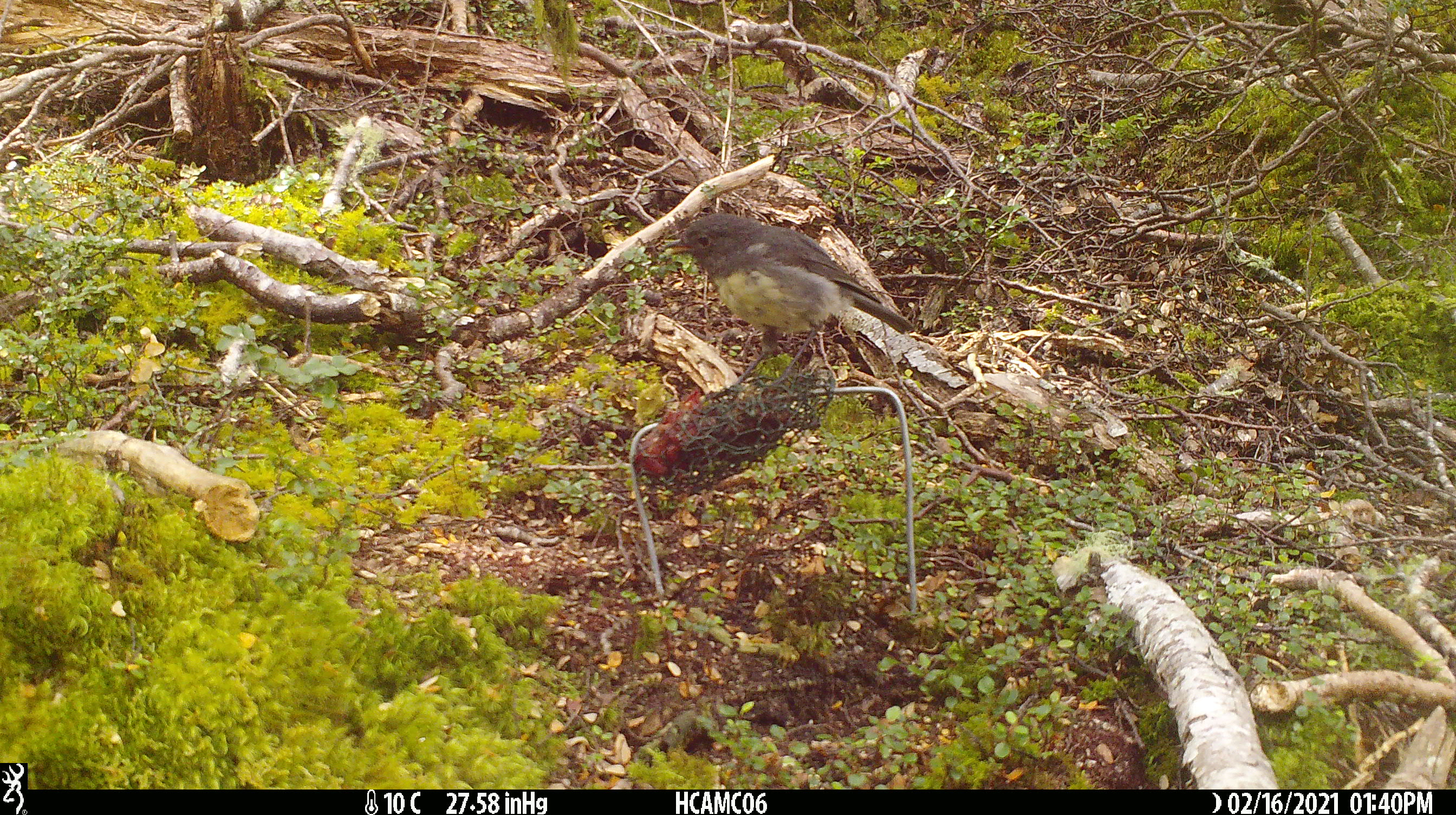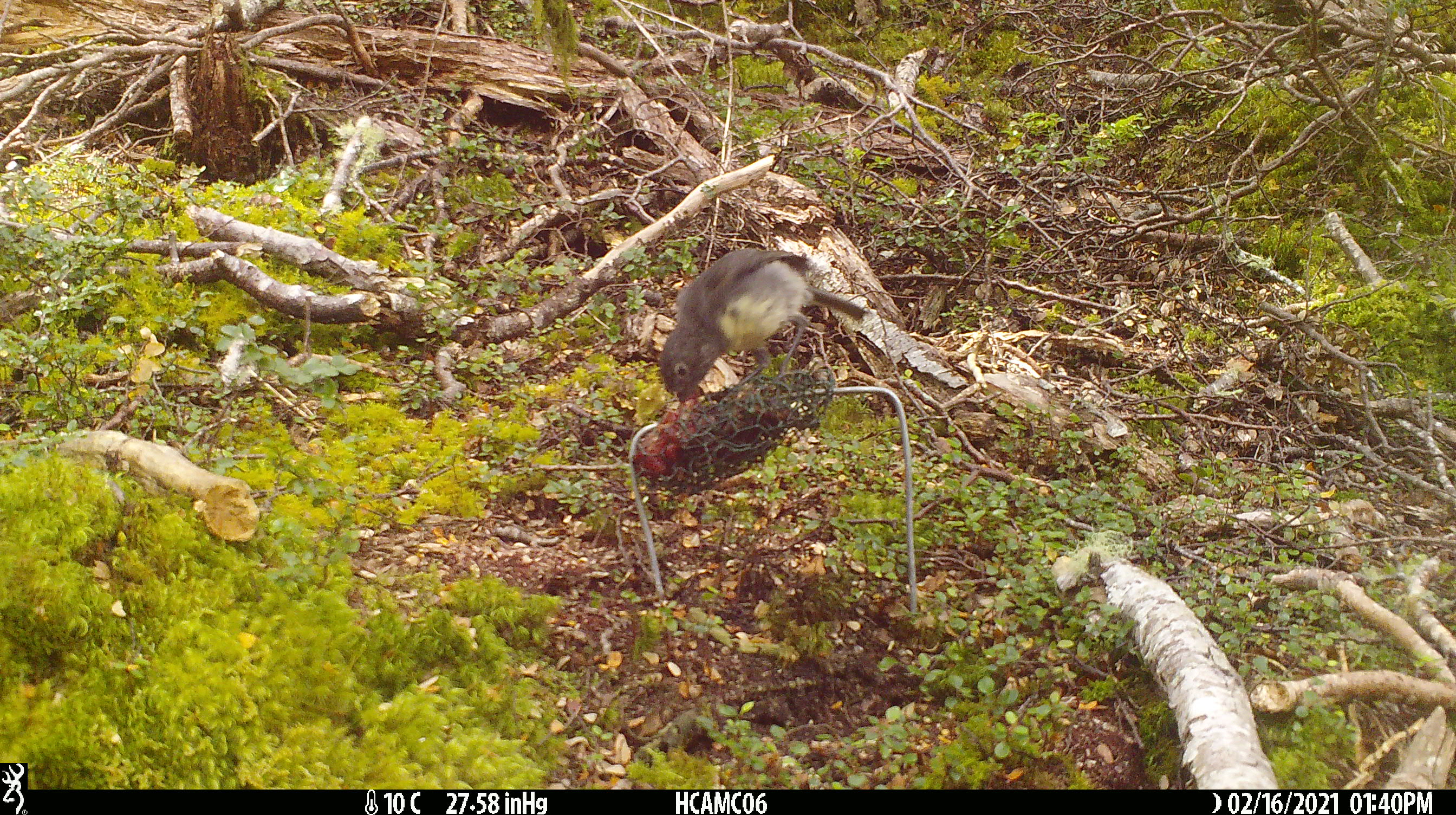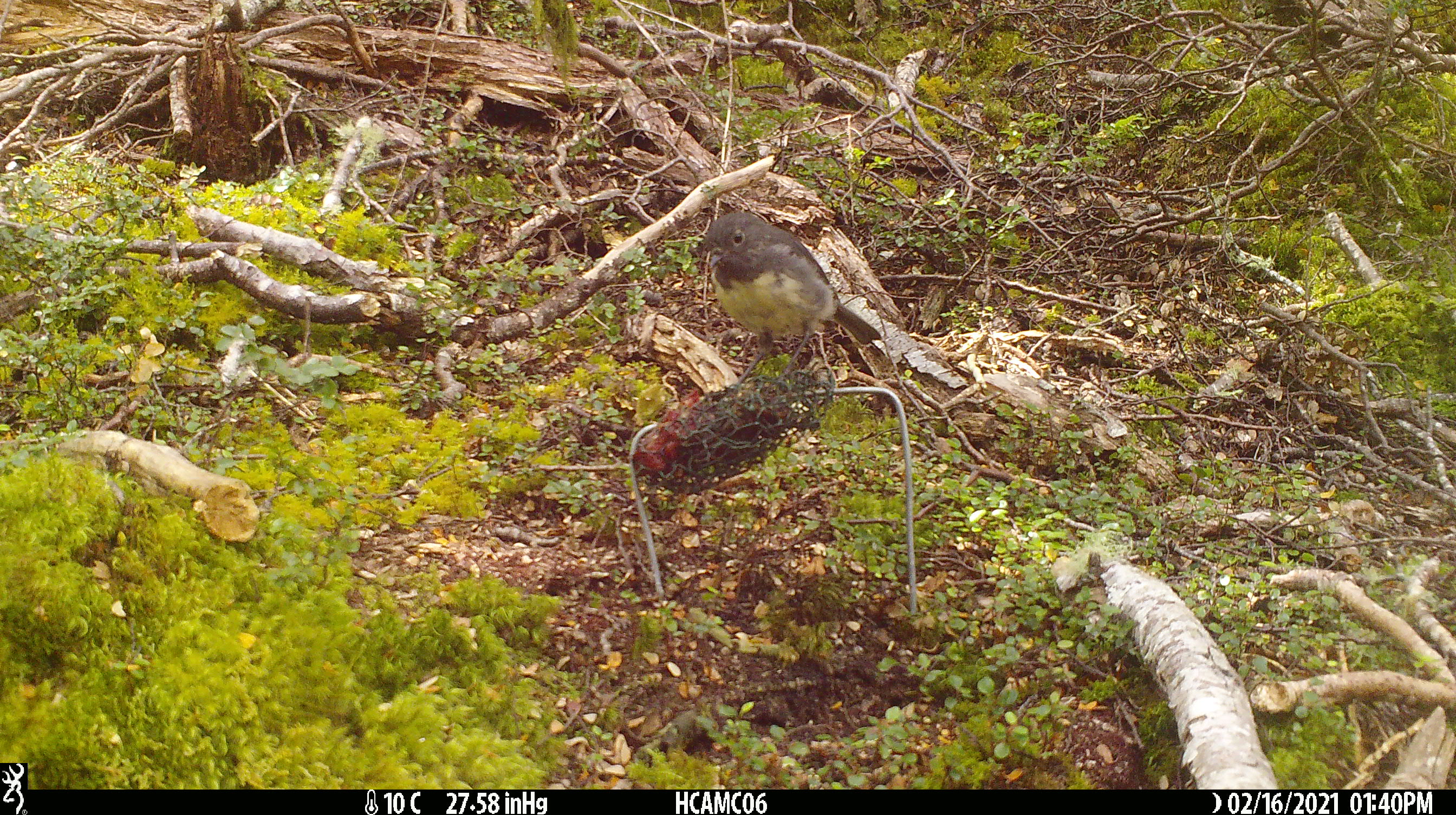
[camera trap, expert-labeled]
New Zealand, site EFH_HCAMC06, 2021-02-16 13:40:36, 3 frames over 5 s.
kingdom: Animalia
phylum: Chordata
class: Aves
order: Passeriformes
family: Petroicidae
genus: Petroica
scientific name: Petroica australis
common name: new zealand robin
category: robin